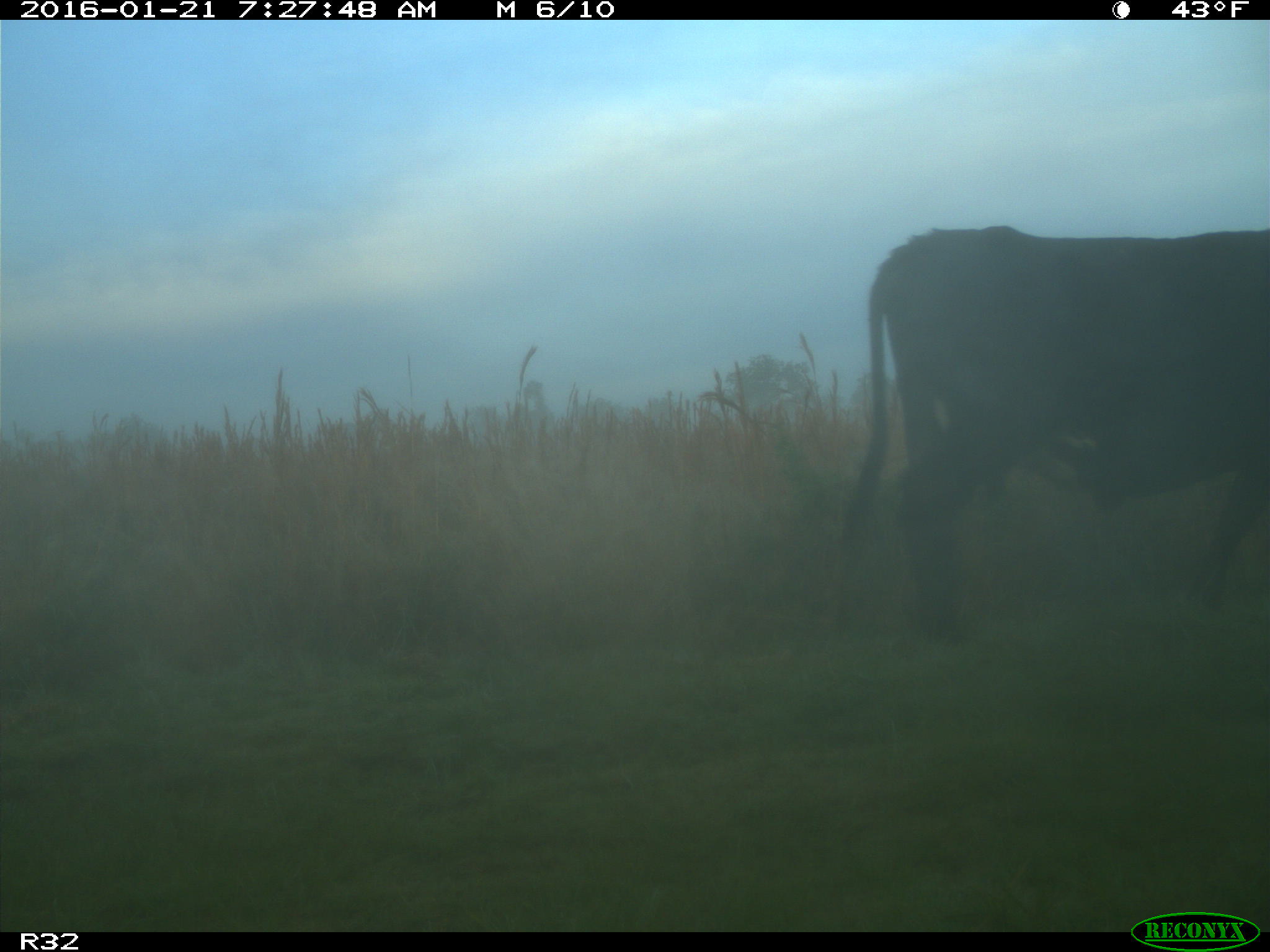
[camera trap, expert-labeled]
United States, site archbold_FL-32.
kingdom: Animalia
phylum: Chordata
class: Mammalia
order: Artiodactyla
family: Bovidae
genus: Bos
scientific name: Bos taurus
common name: domestic cow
Bos taurus (domestic cow).